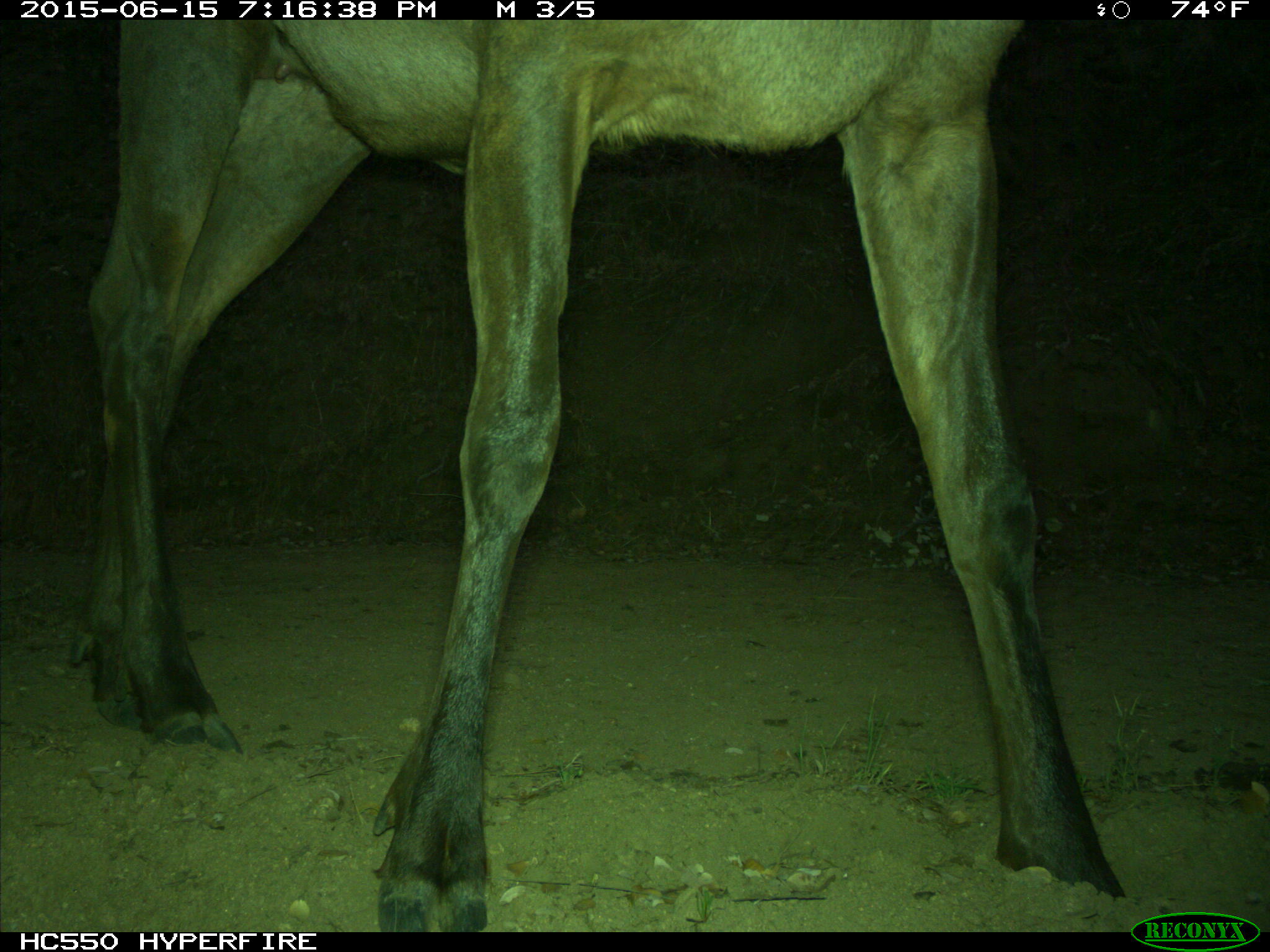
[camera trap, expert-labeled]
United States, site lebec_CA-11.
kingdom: Animalia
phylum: Chordata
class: Mammalia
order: Artiodactyla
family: Cervidae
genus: Cervus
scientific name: Cervus canadensis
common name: elk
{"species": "Cervus canadensis (elk)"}